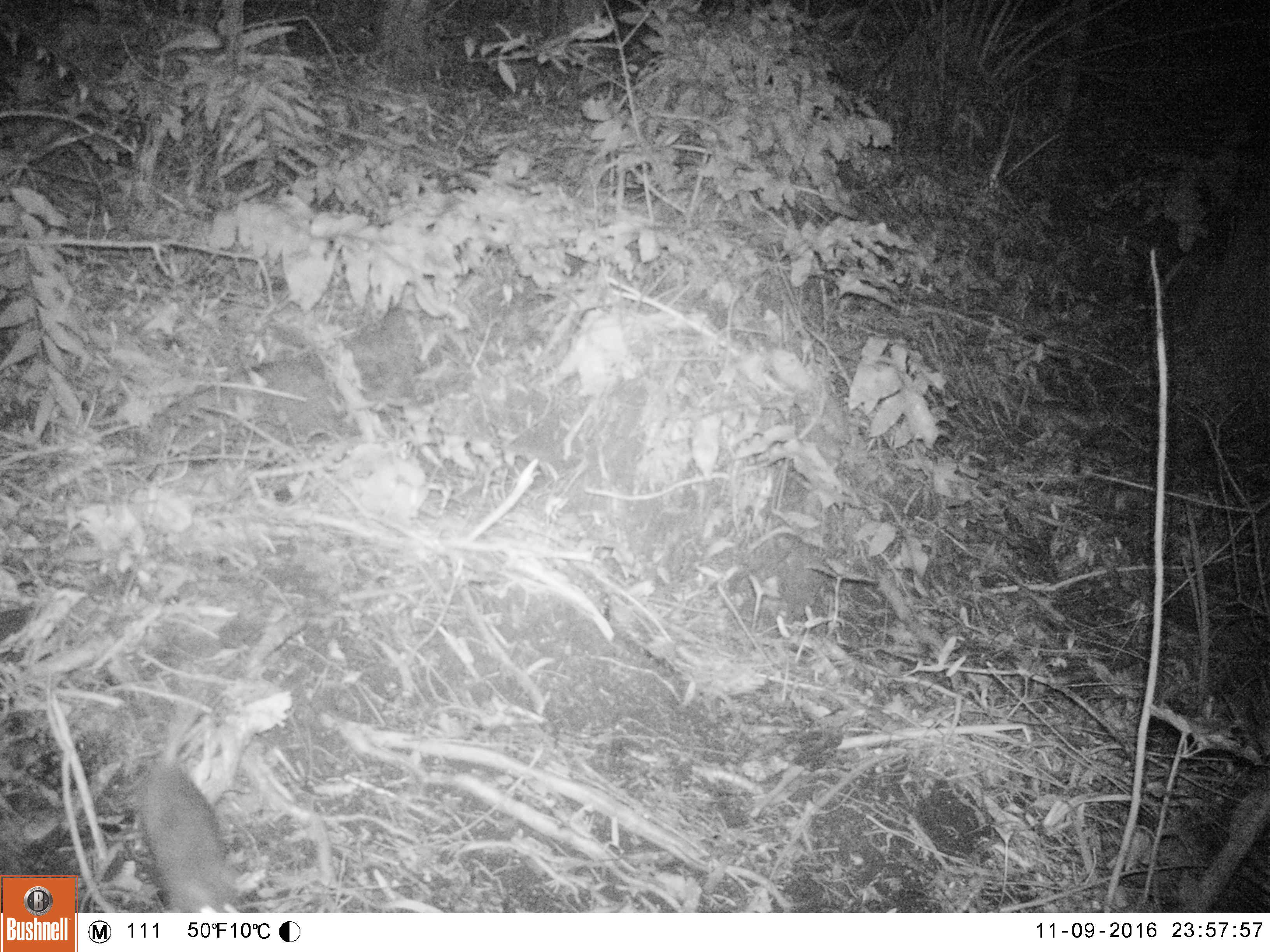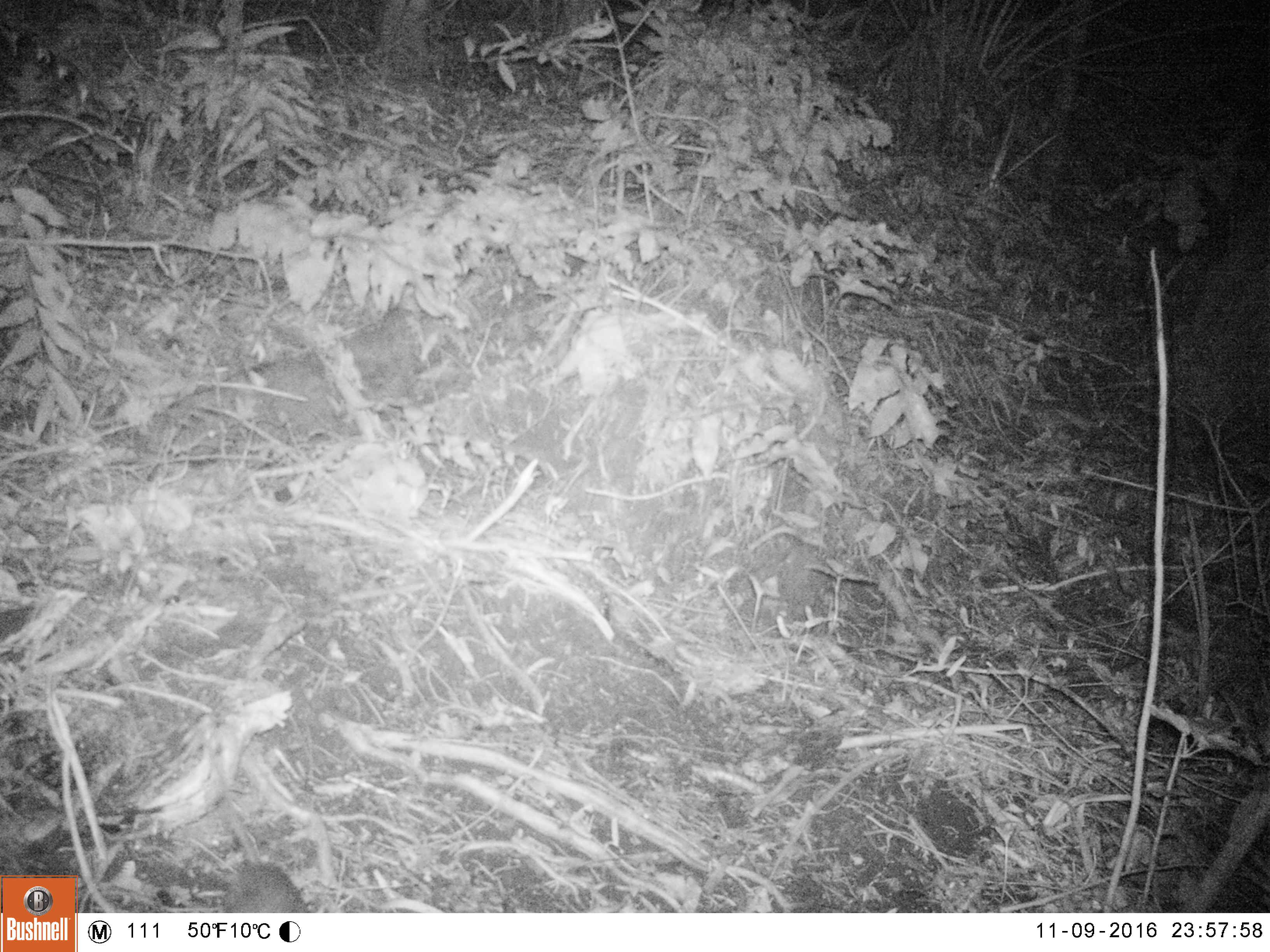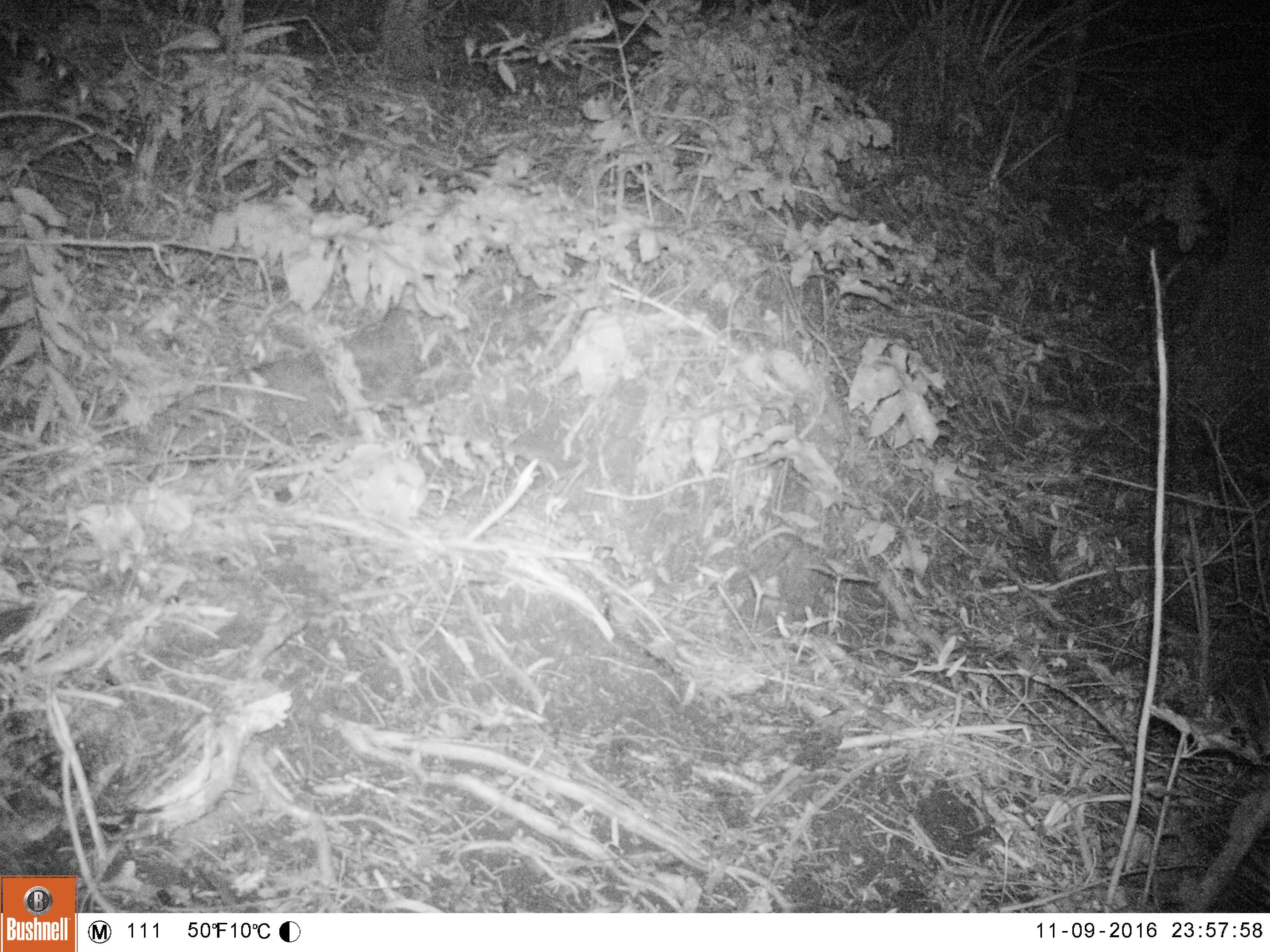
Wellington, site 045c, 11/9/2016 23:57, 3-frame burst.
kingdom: Animalia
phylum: Chordata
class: Mammalia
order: Rodentia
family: Muridae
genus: Rattus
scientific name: Rattus norvegicus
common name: norway rat